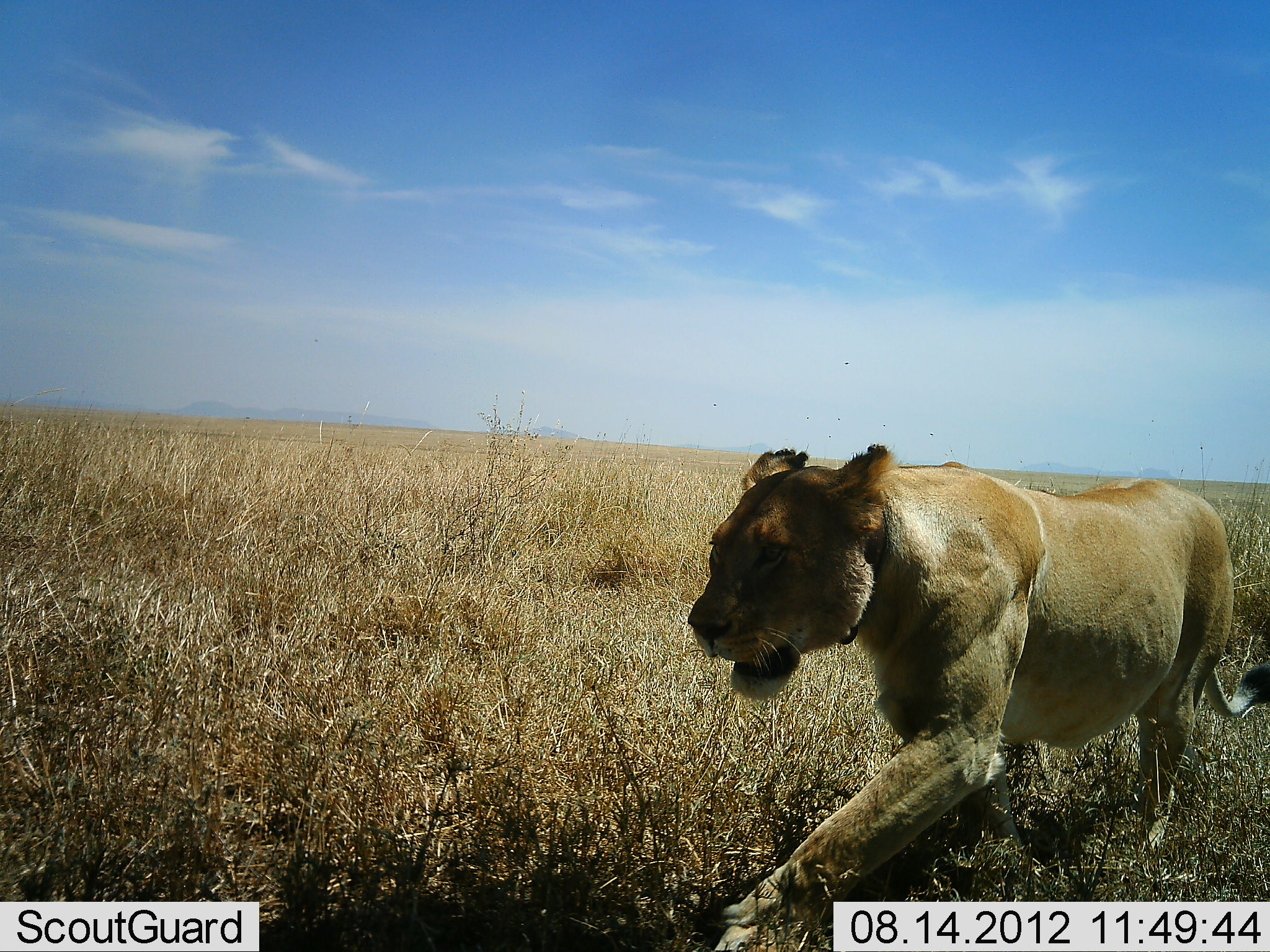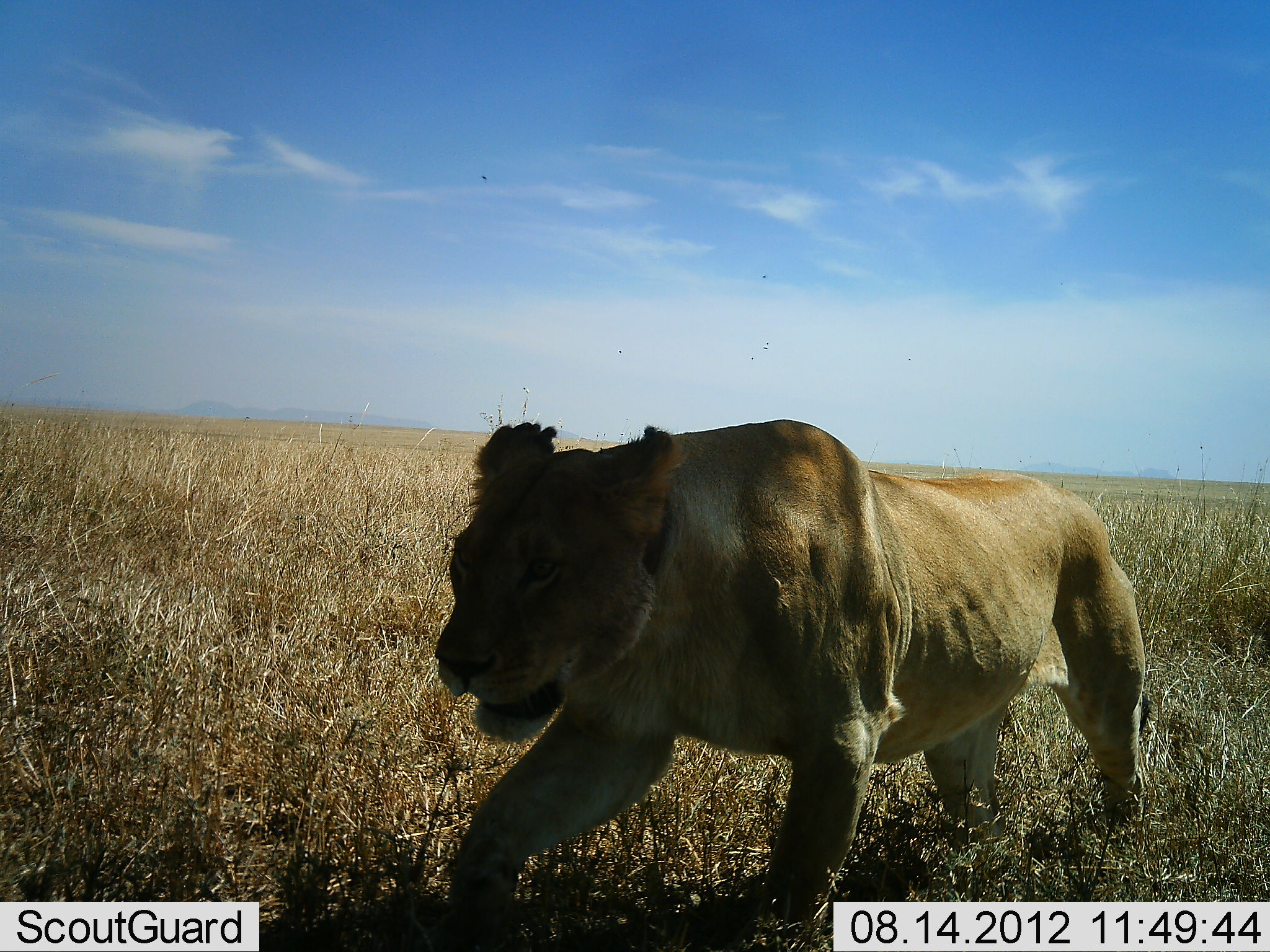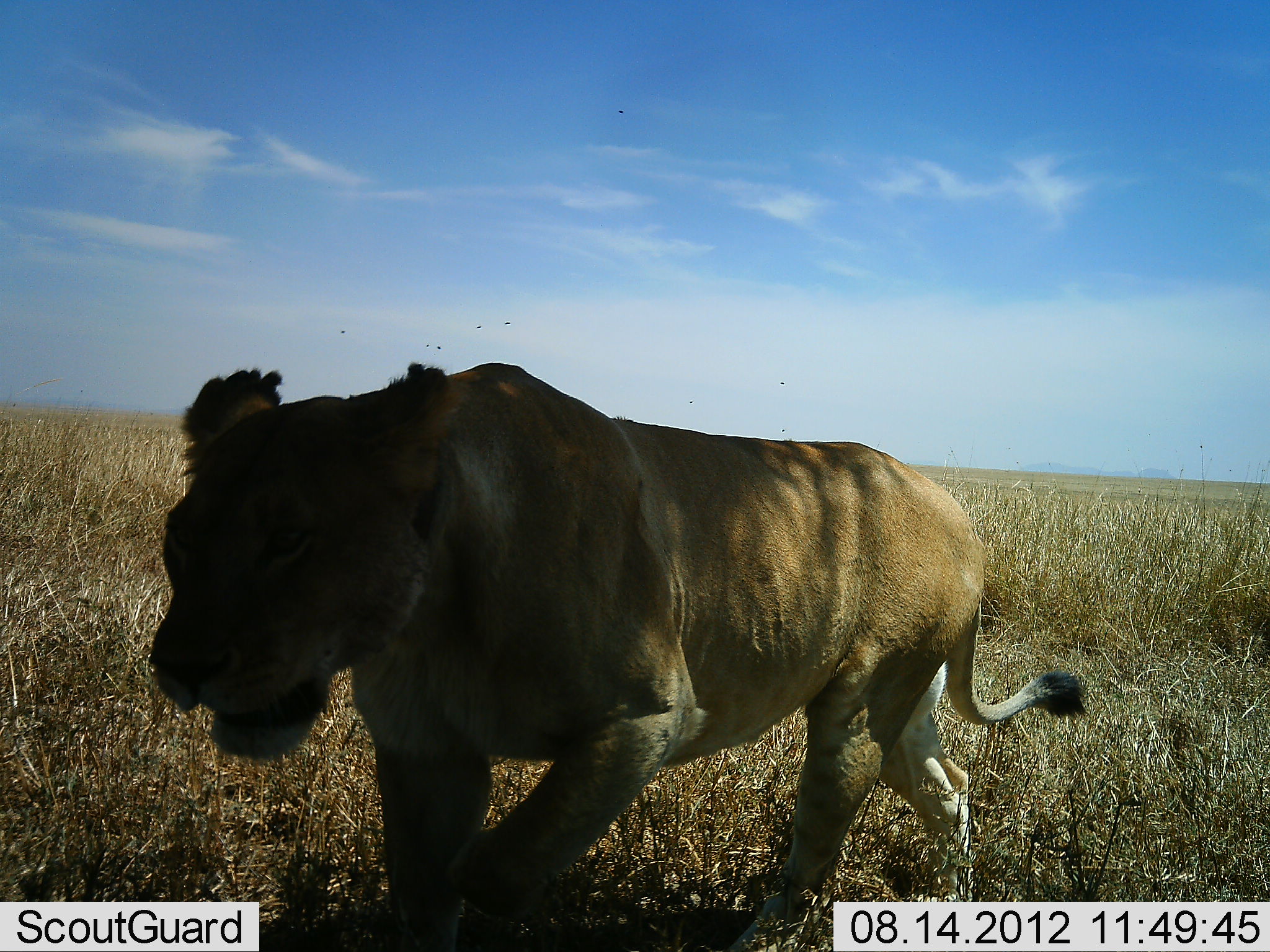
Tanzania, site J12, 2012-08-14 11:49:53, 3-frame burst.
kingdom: Animalia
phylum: Chordata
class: Mammalia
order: Carnivora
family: Felidae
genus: Panthera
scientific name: Panthera leo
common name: lion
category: lionfemale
Lionfemale (lion) (Panthera leo), count 1. Behavior (volunteer vote fractions): standing 0%, resting 0%, moving 100%, interacting 0%. Young present (vote fraction): 0%. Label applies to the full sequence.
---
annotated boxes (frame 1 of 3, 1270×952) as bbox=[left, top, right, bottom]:
animal: bbox=[683, 444, 1270, 952]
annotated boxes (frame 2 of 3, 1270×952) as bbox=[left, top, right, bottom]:
animal: bbox=[436, 416, 1152, 952]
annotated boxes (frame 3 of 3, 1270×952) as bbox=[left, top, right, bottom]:
animal: bbox=[149, 361, 1087, 952]